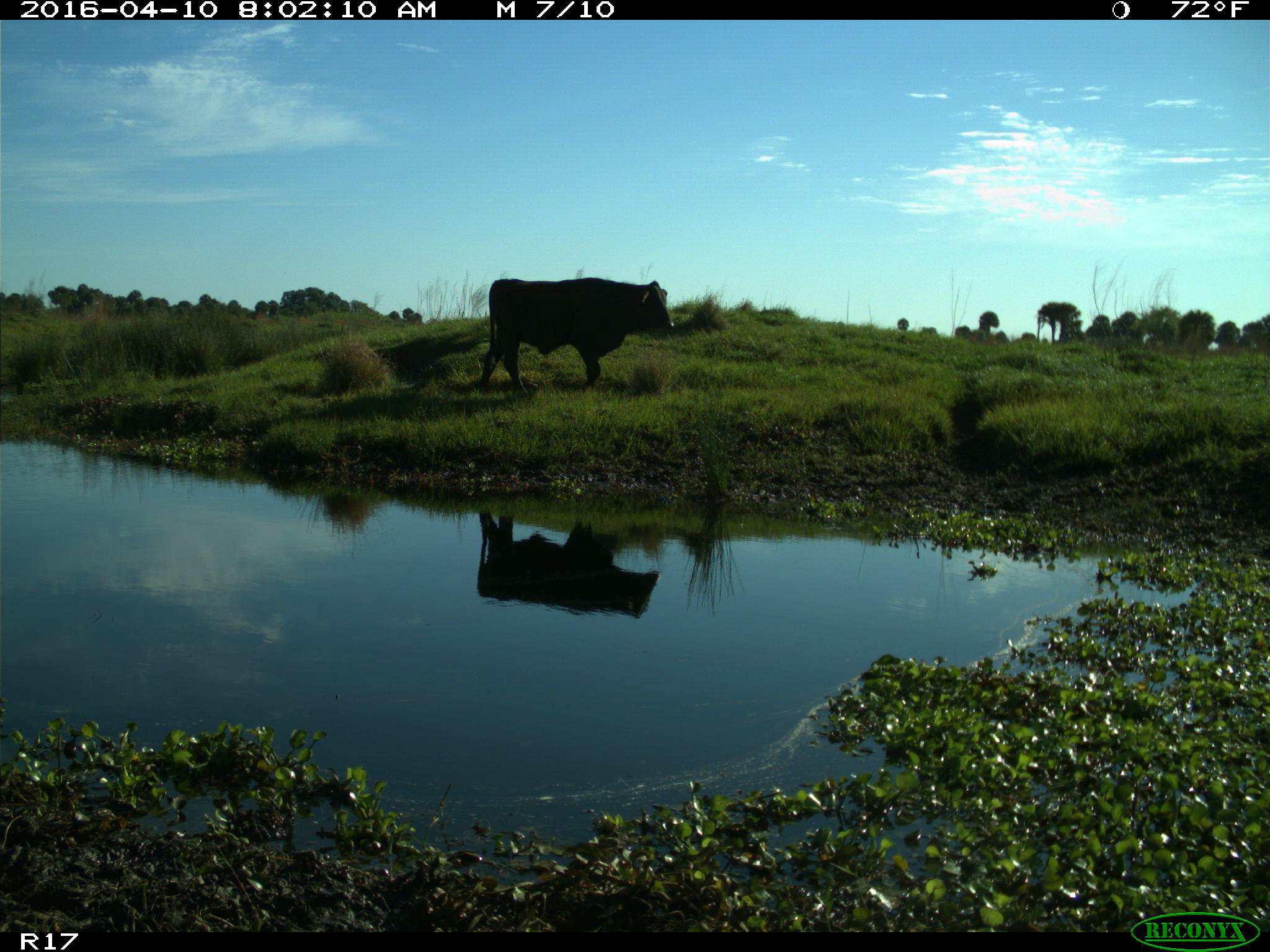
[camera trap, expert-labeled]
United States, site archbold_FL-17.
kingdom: Animalia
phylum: Chordata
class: Mammalia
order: Artiodactyla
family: Bovidae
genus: Bos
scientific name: Bos taurus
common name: domestic cow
Bos taurus (domestic cow).